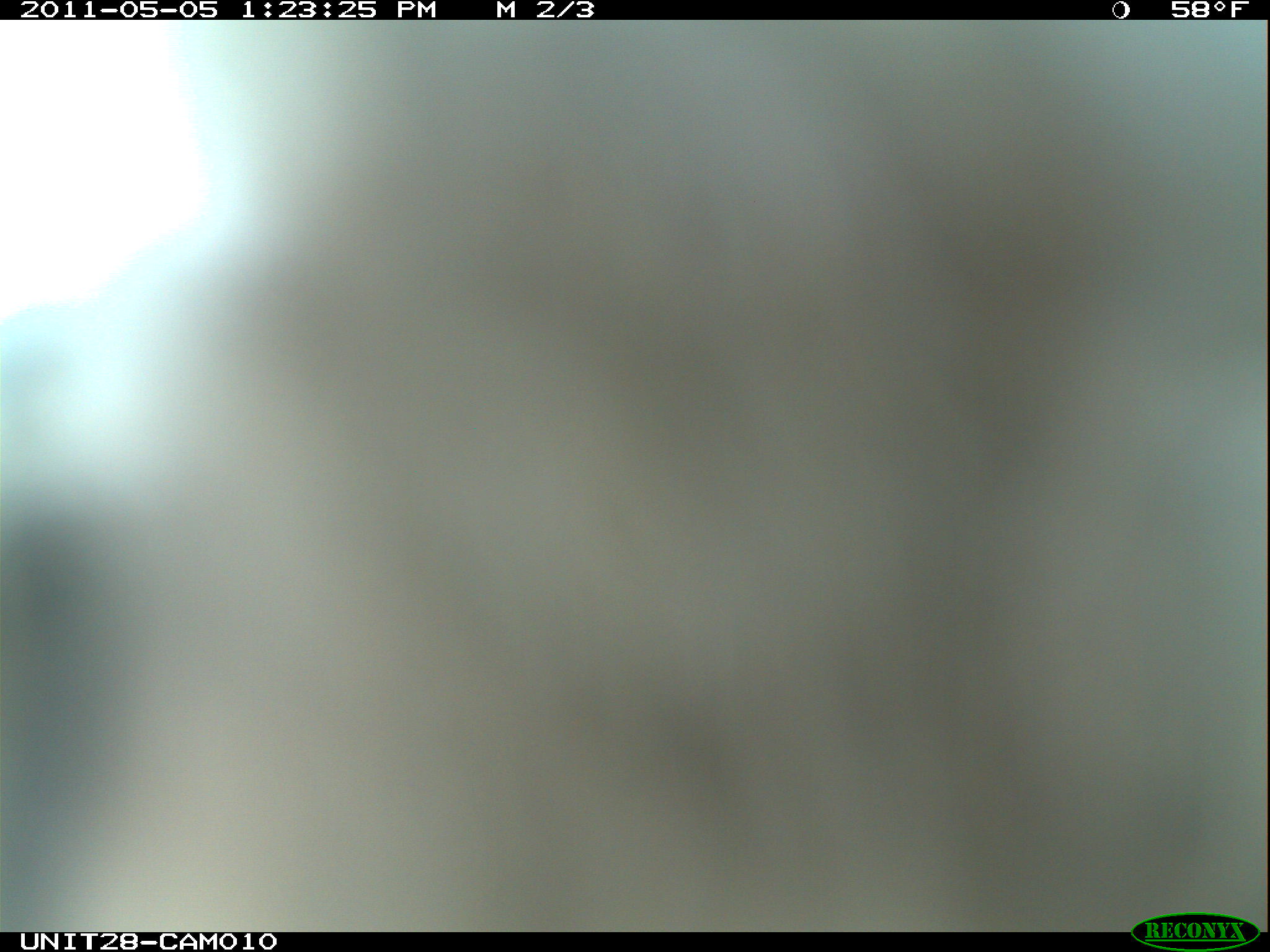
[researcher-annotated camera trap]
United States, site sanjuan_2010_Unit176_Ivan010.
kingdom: Animalia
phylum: Chordata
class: Aves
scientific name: Aves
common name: birds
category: unidentified bird